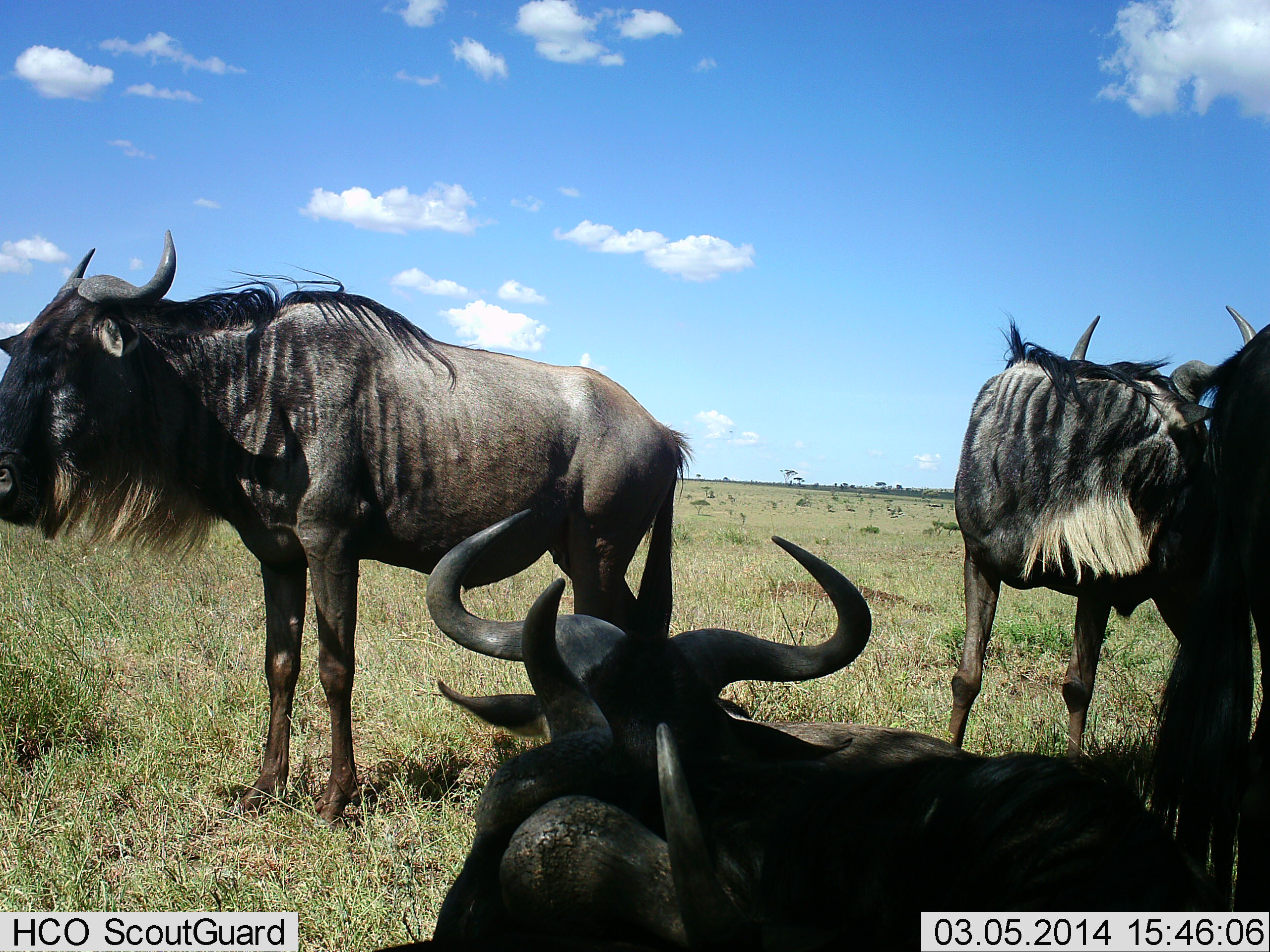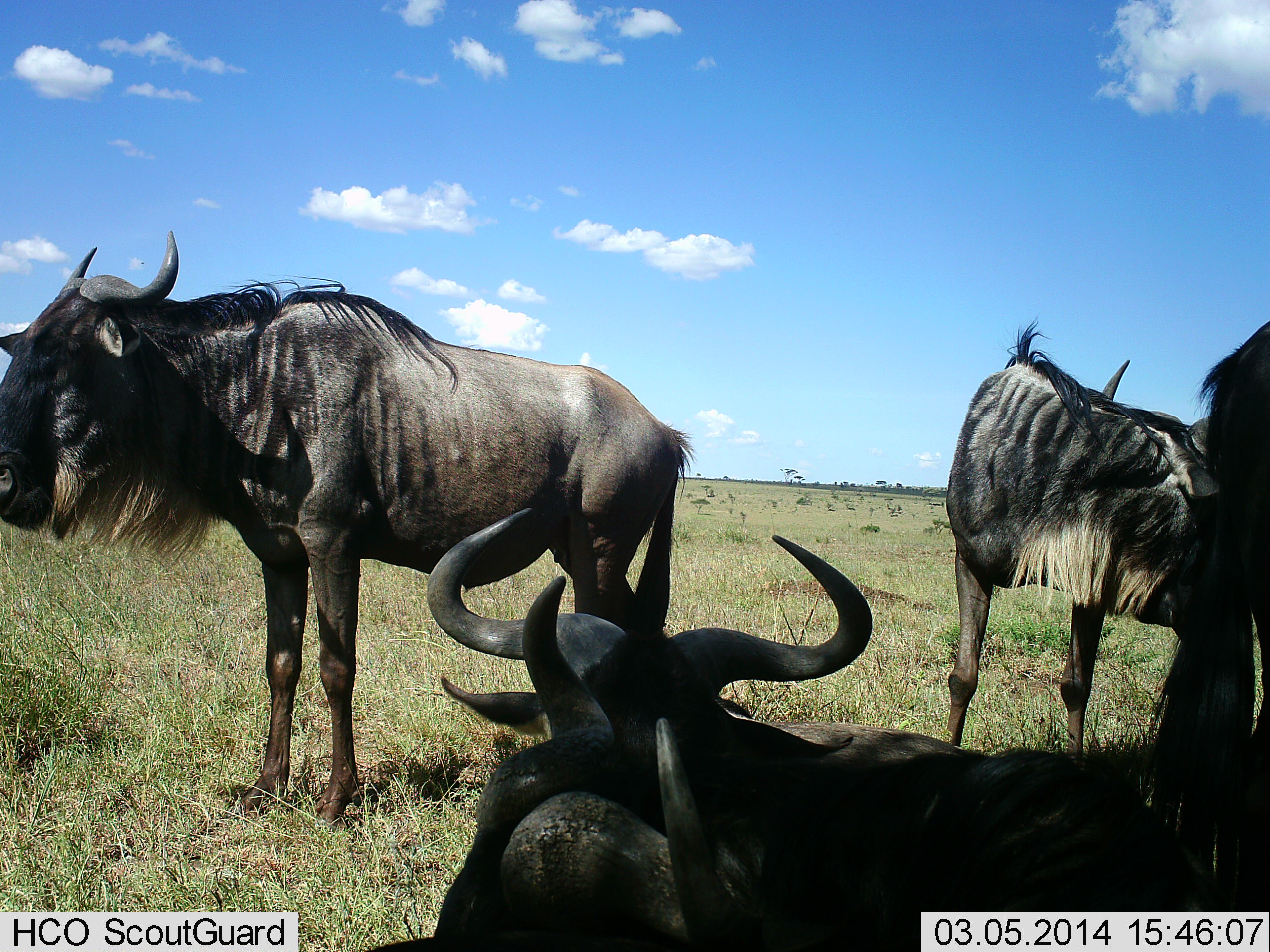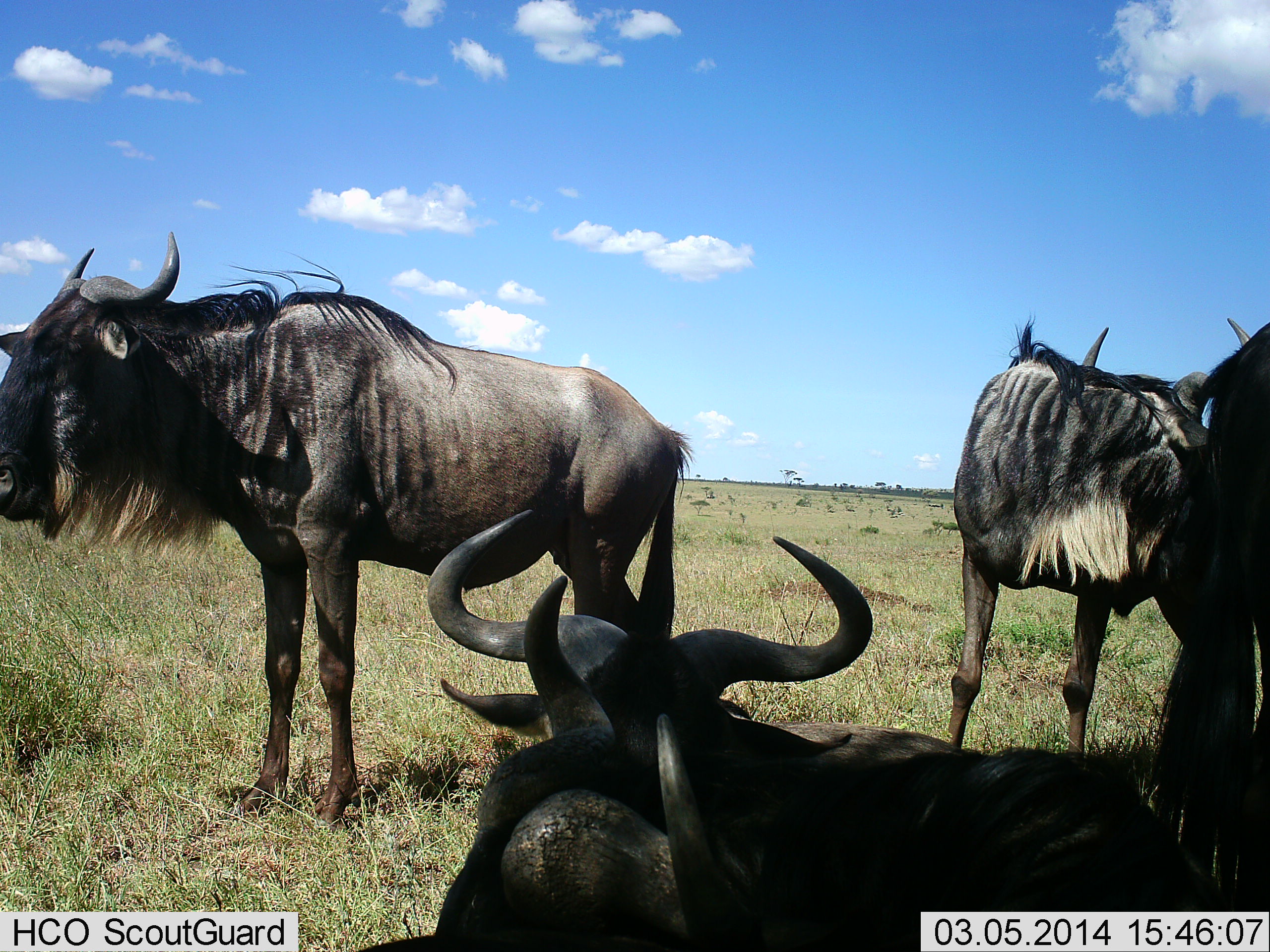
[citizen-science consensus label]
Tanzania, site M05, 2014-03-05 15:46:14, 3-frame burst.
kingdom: Animalia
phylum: Chordata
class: Mammalia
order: Artiodactyla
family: Bovidae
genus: Connochaetes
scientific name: Connochaetes taurinus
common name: blue wildebeest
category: wildebeest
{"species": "wildebeest (blue wildebeest) (Connochaetes taurinus)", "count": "5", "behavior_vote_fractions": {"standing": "100%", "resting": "90%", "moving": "0%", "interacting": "10%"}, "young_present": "0%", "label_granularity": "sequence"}